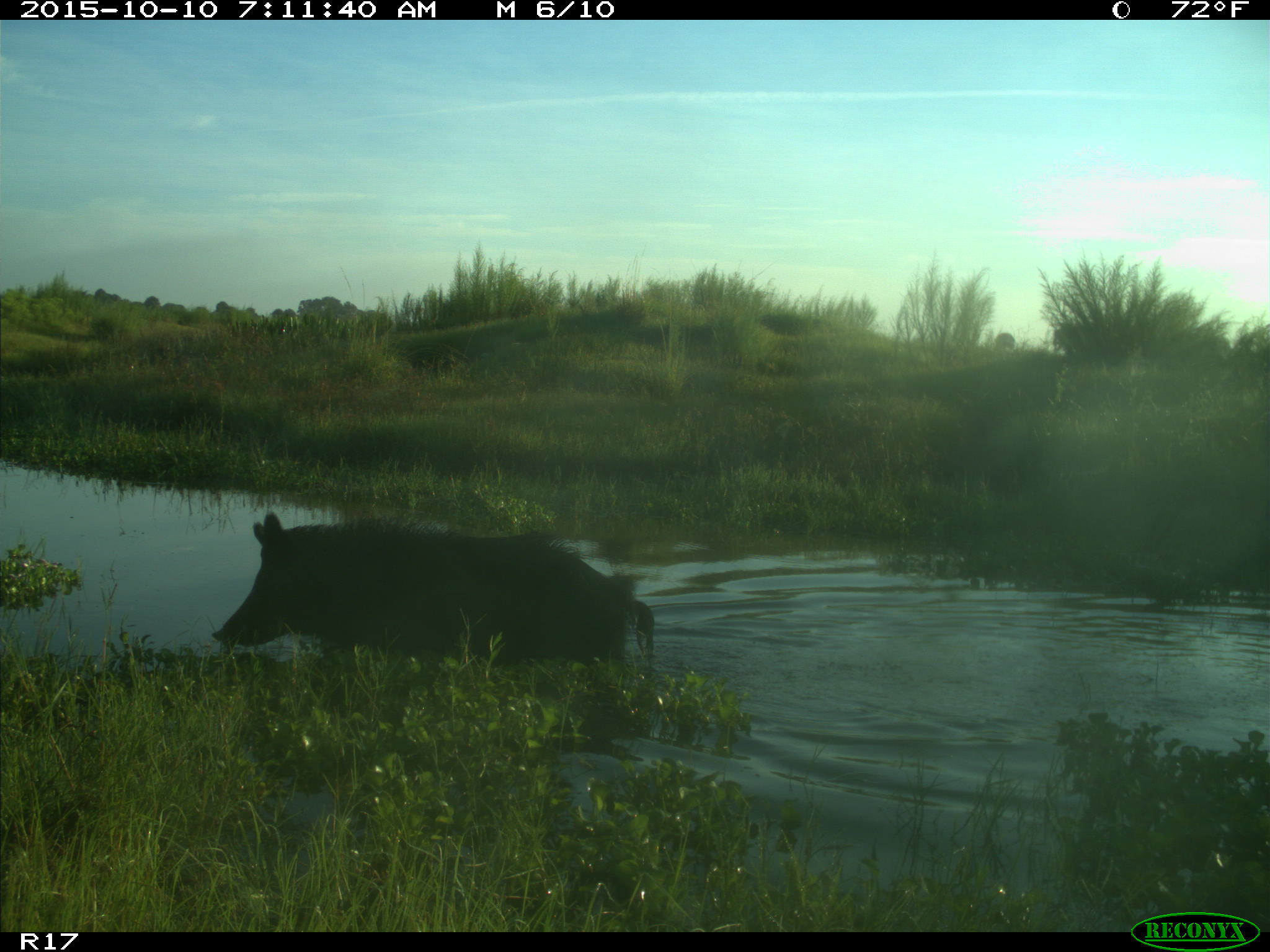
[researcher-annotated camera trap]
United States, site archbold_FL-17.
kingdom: Animalia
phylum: Chordata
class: Mammalia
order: Artiodactyla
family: Suidae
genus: Sus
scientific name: Sus scrofa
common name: wild boar